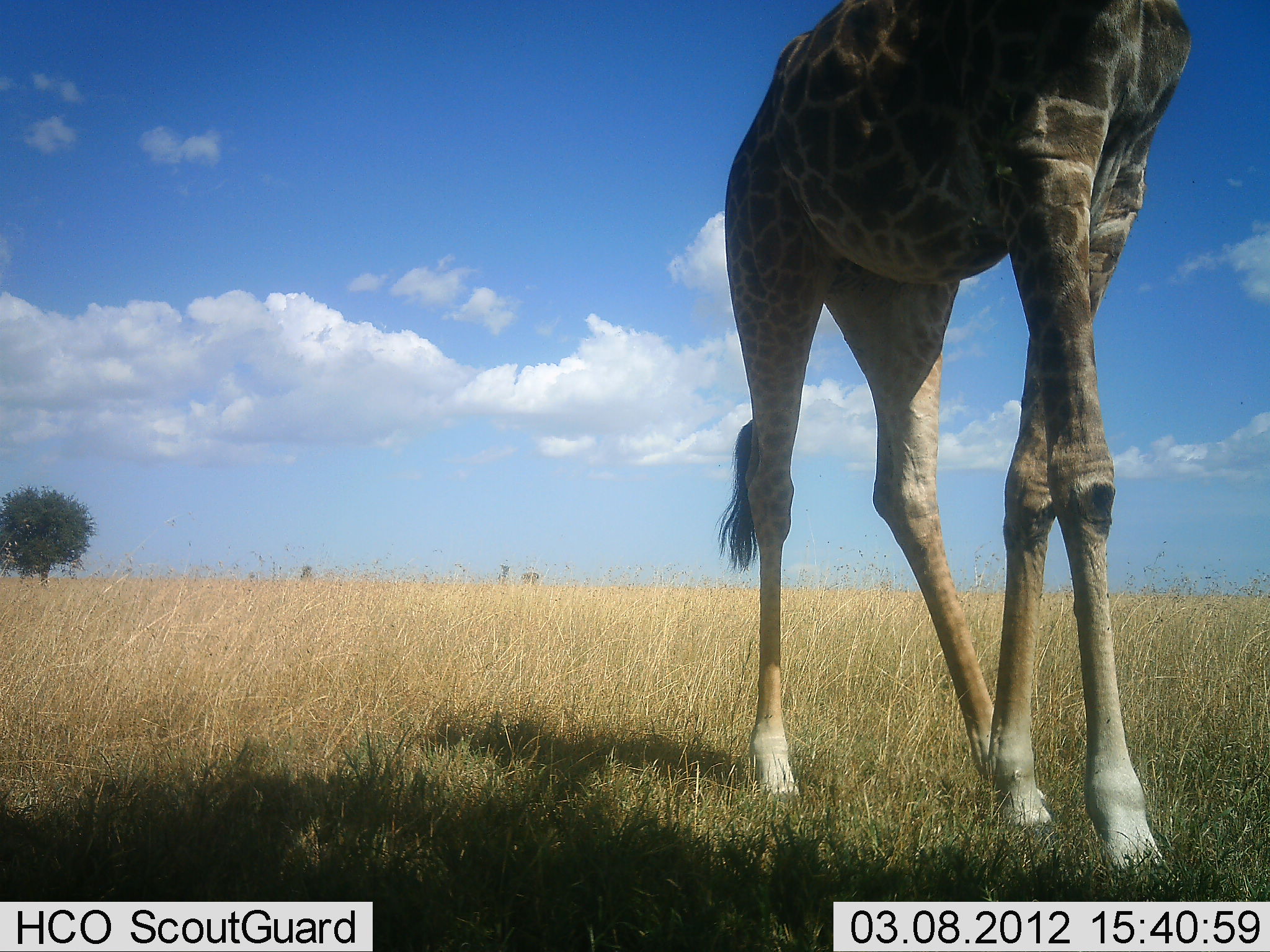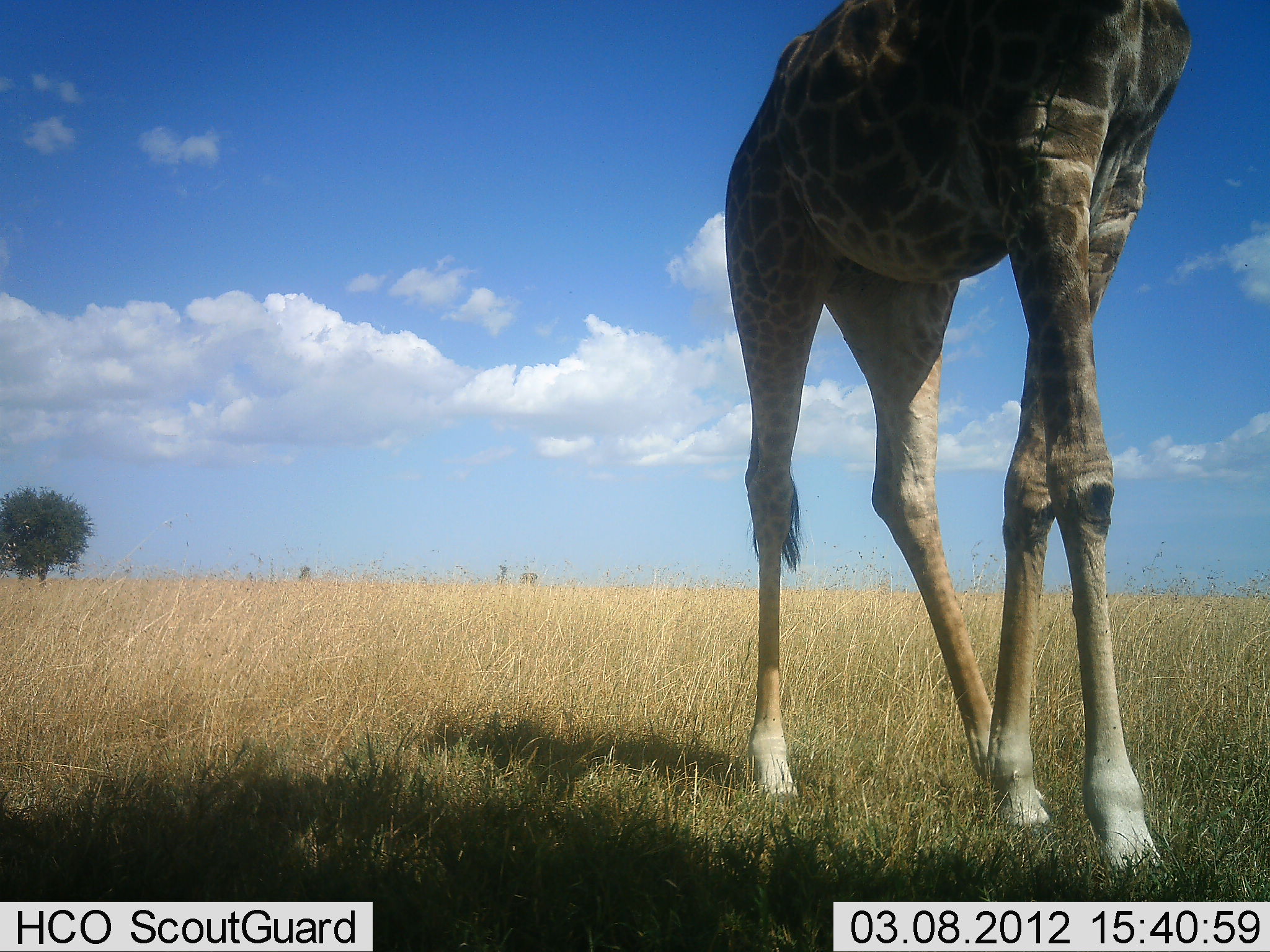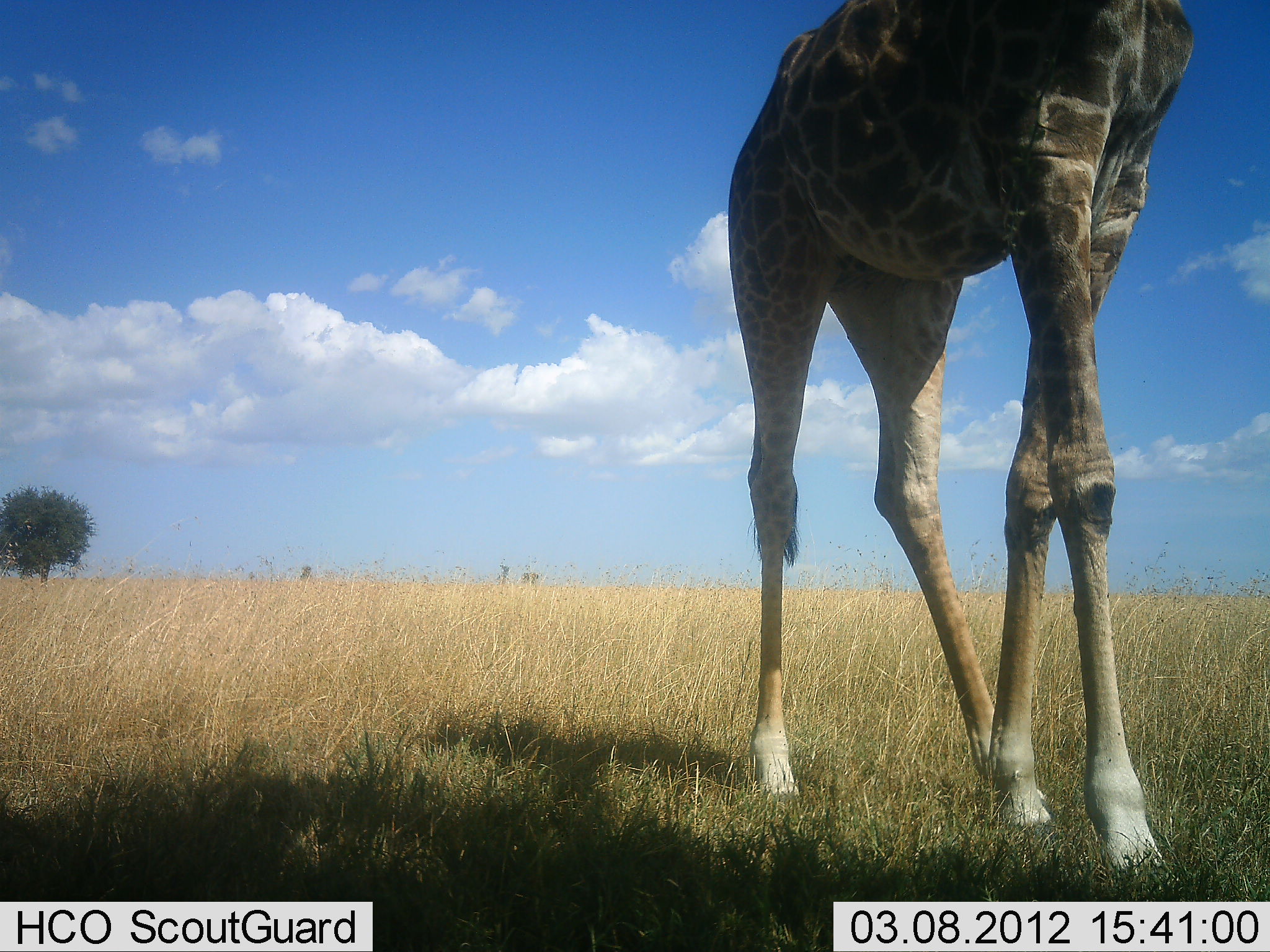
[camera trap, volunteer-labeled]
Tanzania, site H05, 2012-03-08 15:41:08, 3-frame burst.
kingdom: Animalia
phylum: Chordata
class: Mammalia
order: Artiodactyla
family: Giraffidae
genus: Giraffa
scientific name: Giraffa camelopardalis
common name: giraffe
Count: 1.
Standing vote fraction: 77%.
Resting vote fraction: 0%.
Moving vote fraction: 23%.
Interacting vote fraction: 0%.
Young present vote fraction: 0%.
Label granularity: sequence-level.